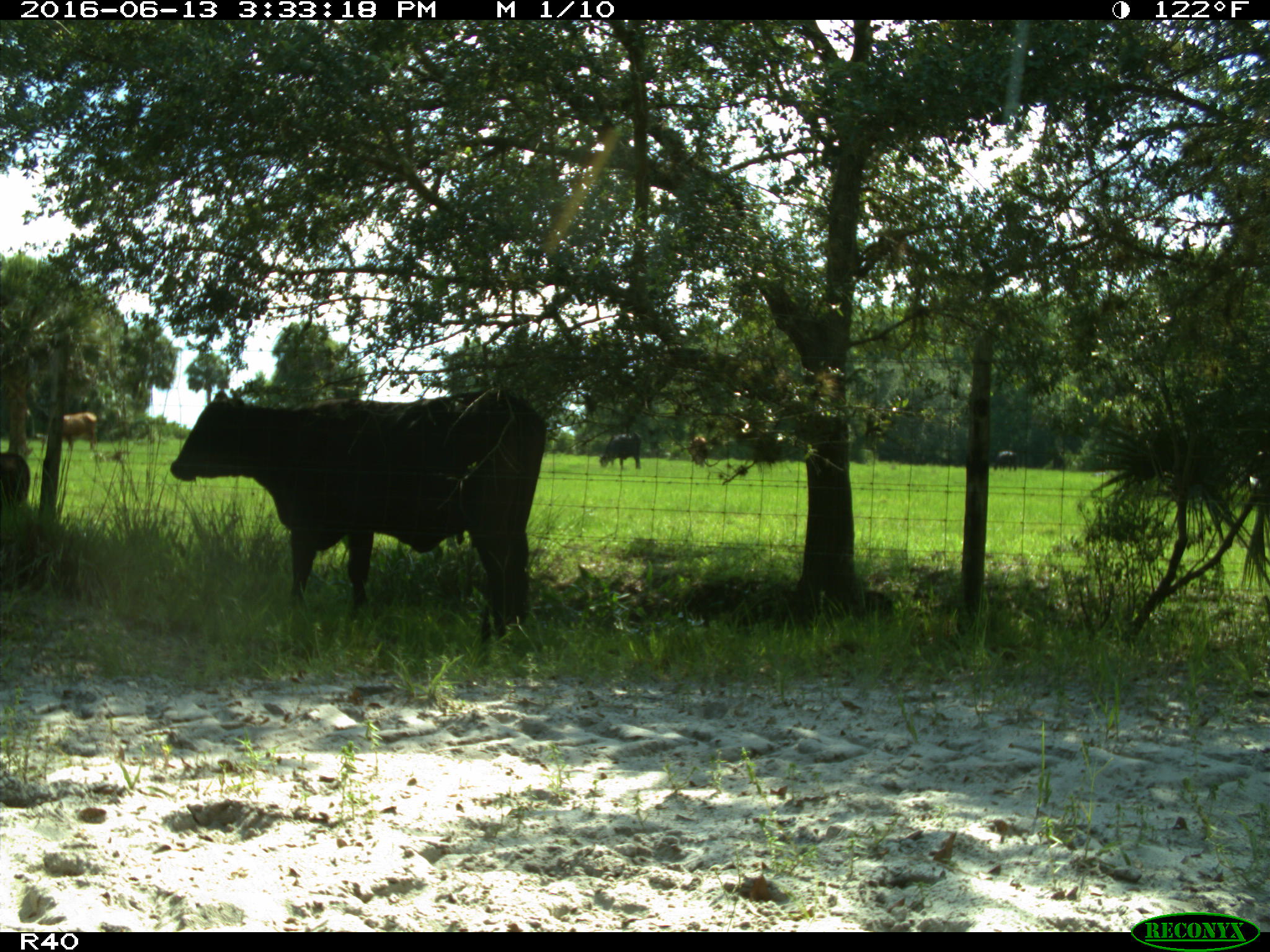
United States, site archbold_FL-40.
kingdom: Animalia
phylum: Chordata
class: Mammalia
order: Artiodactyla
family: Bovidae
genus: Bos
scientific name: Bos taurus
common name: domestic cow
Bos taurus (domestic cow).